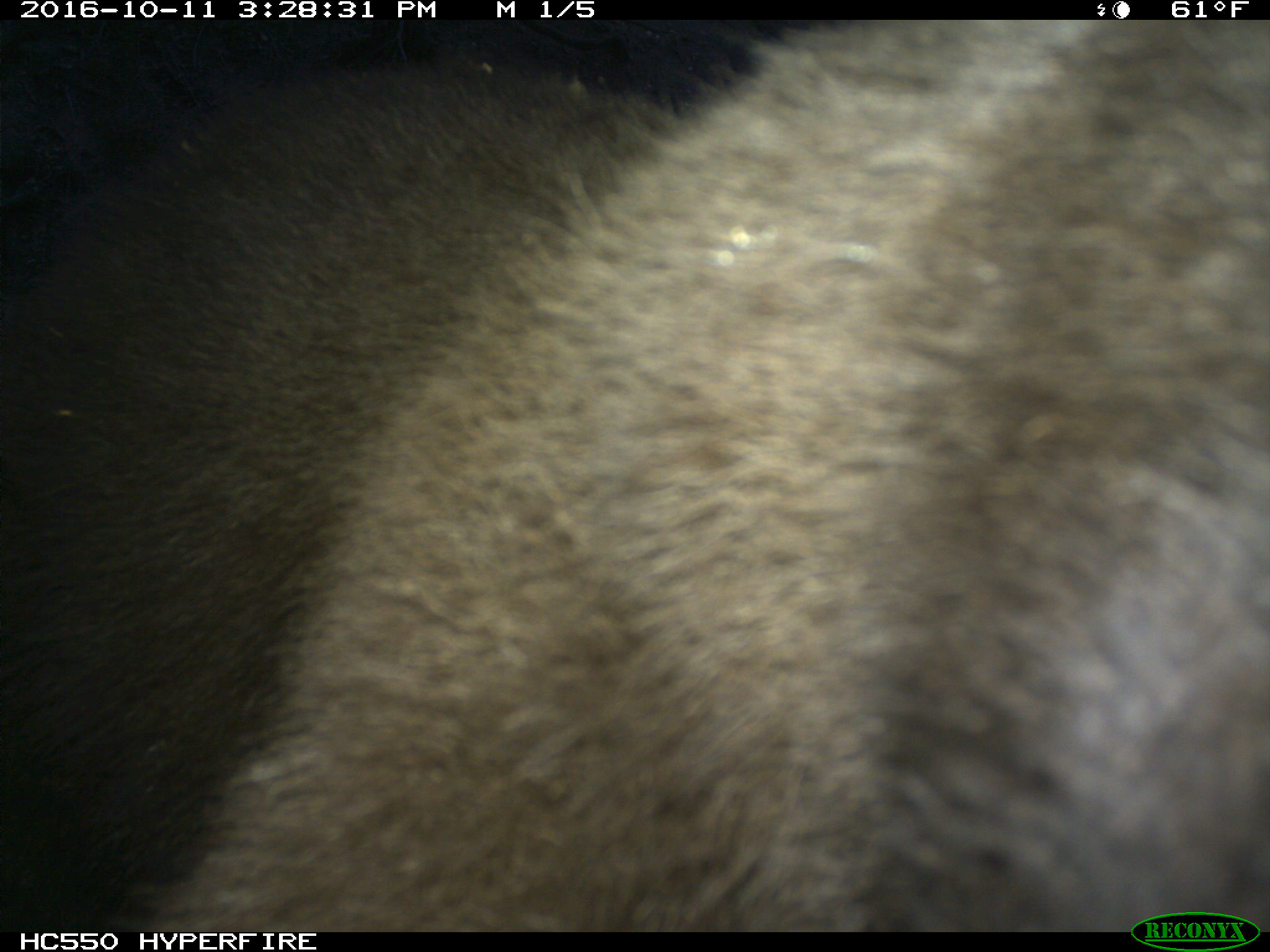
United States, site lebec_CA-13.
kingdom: Animalia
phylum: Chordata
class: Mammalia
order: Carnivora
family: Ursidae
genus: Ursus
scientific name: Ursus americanus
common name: american black bear